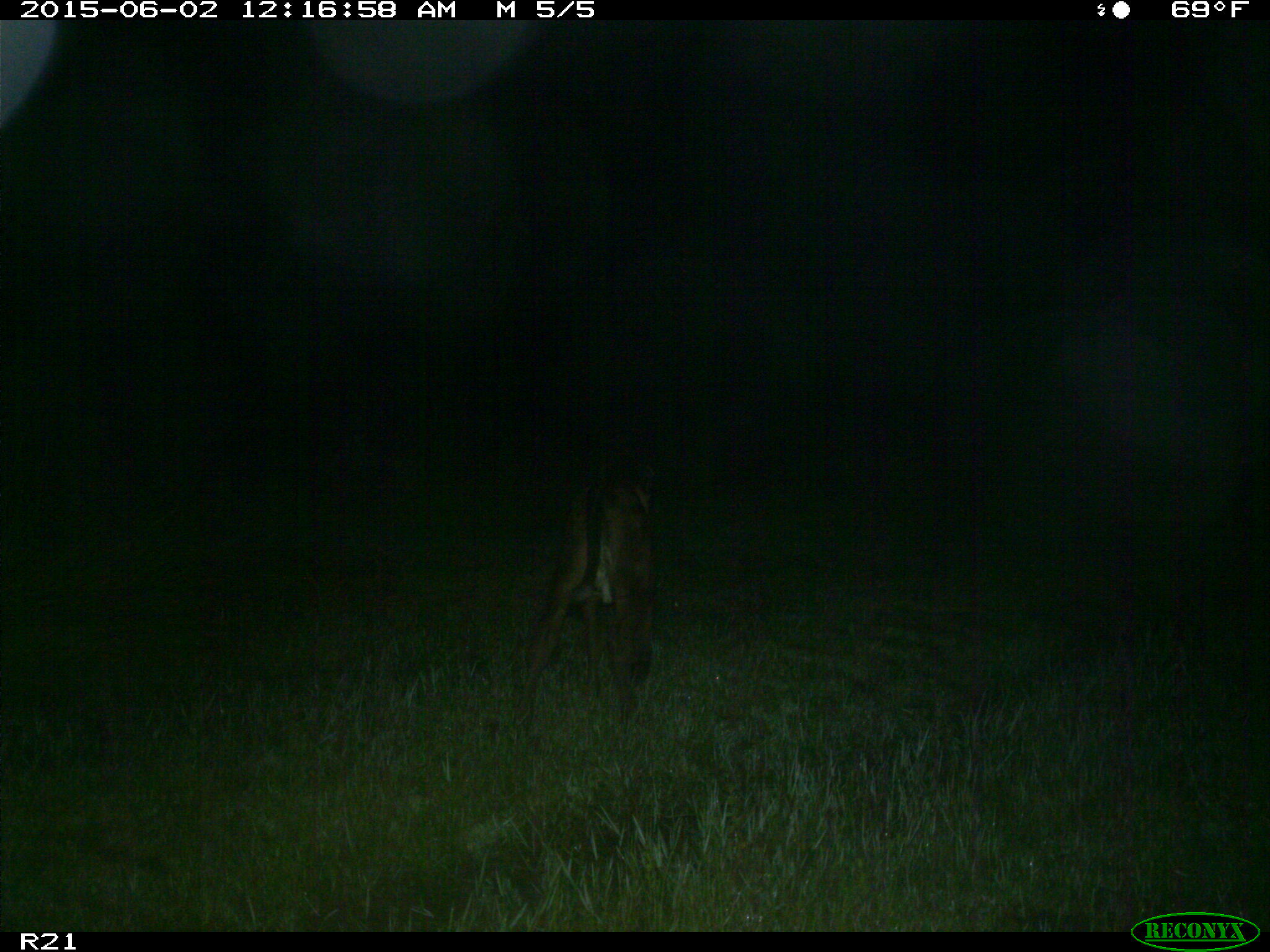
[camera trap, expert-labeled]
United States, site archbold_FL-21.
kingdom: Animalia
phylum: Chordata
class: Mammalia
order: Artiodactyla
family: Bovidae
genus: Bos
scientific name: Bos taurus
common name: domestic cow